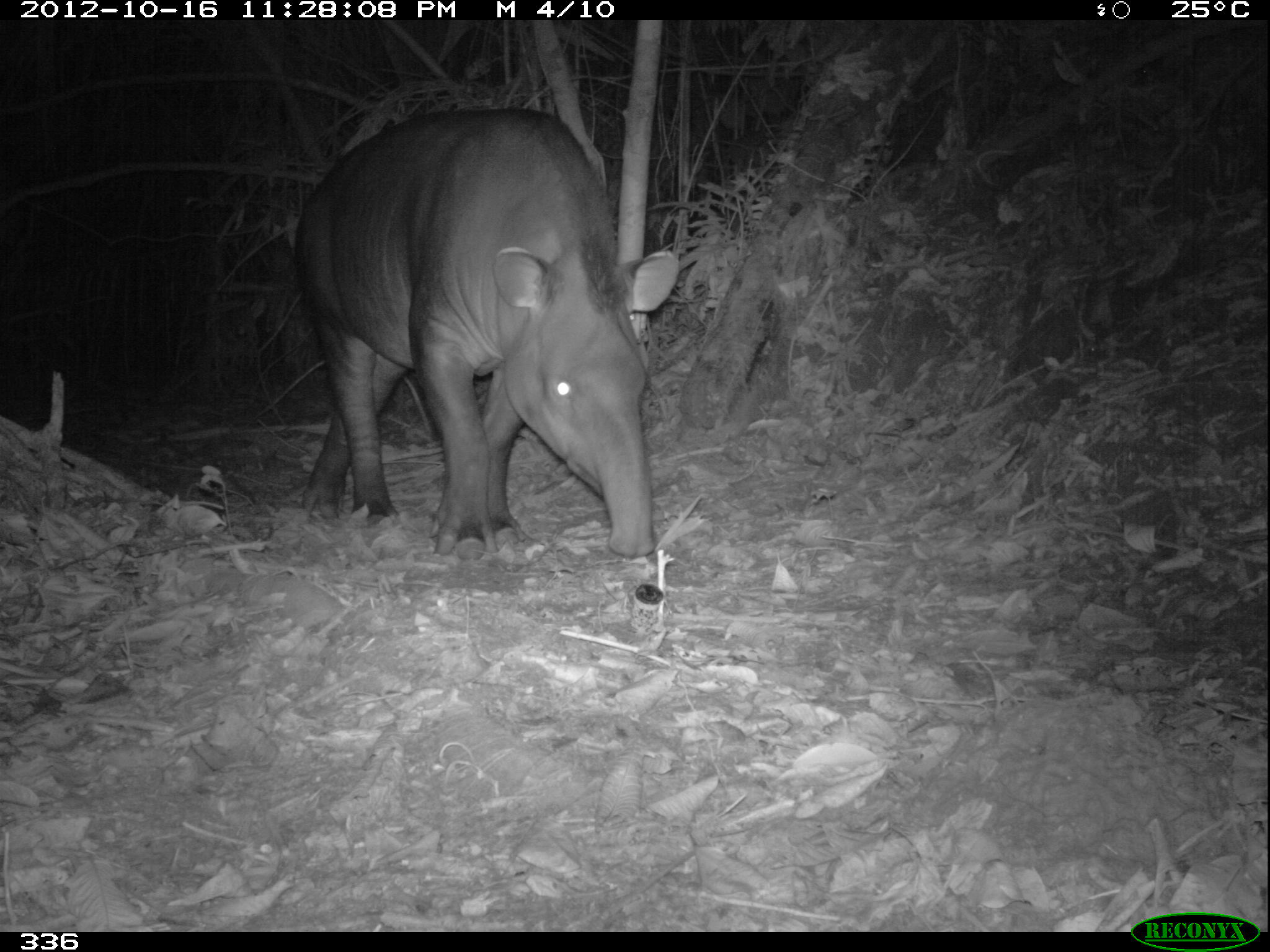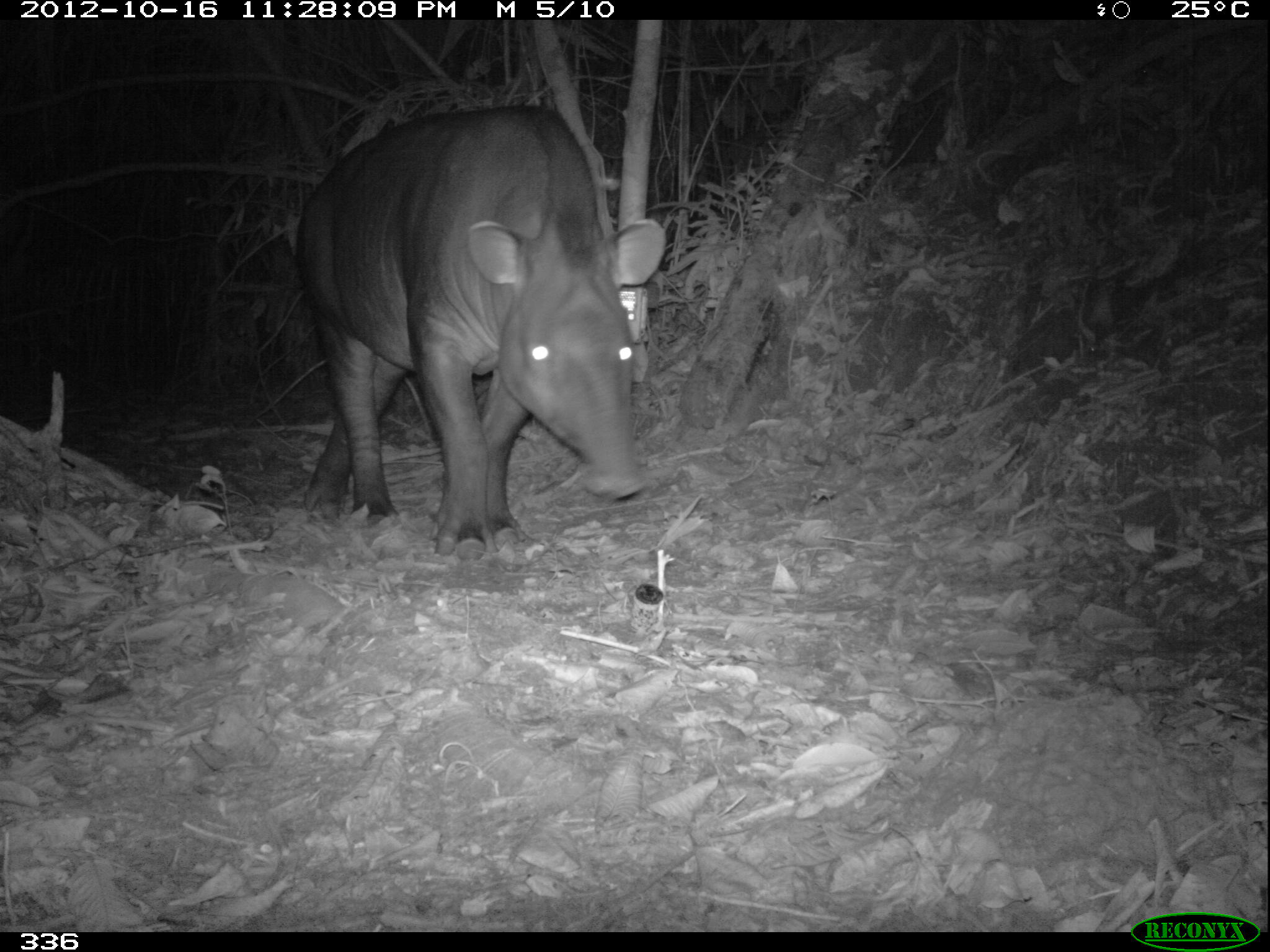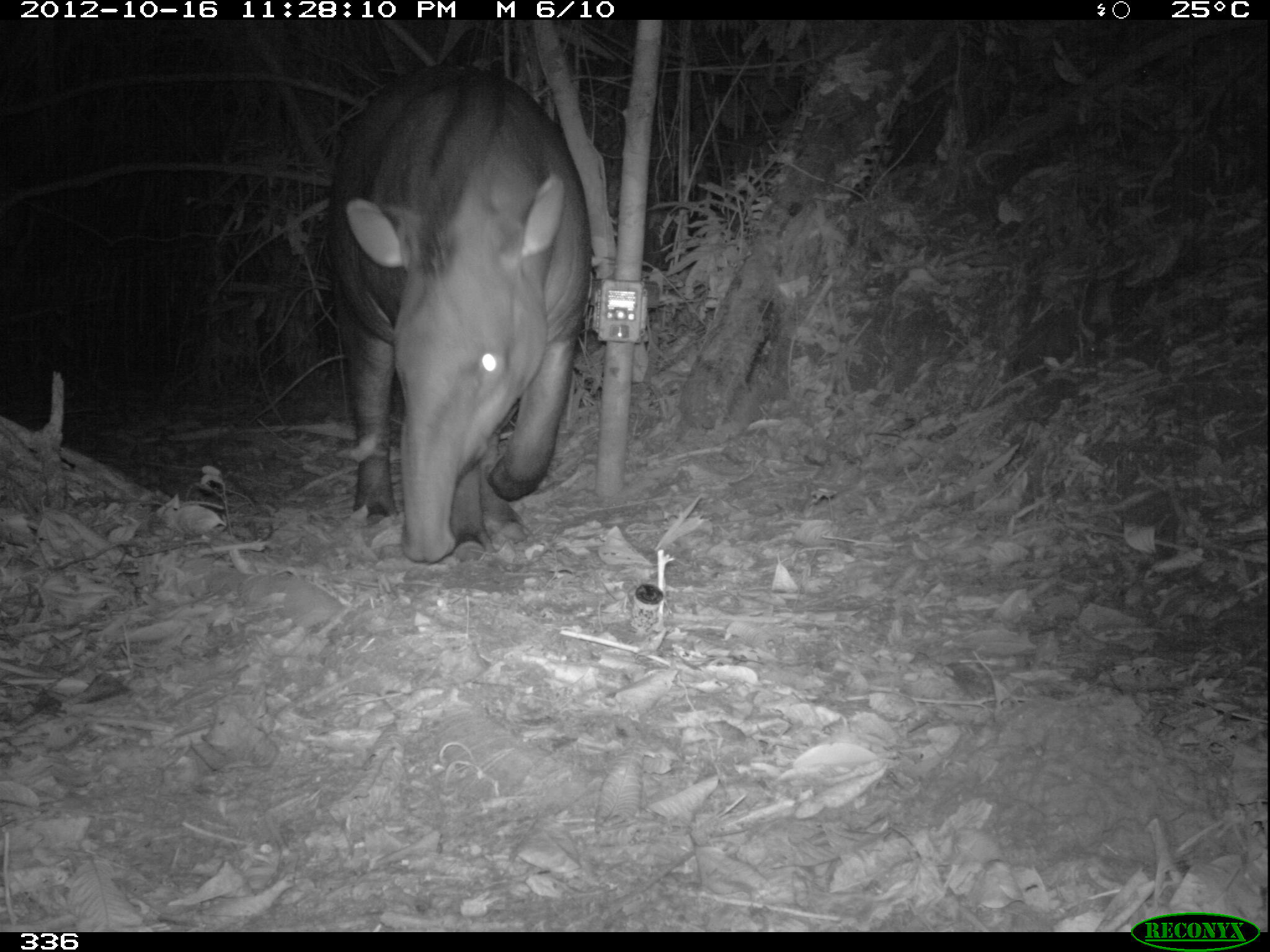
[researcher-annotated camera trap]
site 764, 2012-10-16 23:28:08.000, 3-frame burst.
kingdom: Animalia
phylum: Chordata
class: Mammalia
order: Perissodactyla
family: Tapiridae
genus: Tapirus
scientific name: Tapirus terrestris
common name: south american tapir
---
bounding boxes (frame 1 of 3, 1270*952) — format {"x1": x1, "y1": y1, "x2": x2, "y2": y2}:
tapirus terrestris: {"x1": 295, "y1": 104, "x2": 680, "y2": 560}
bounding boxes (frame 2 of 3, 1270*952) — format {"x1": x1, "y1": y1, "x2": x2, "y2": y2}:
tapirus terrestris: {"x1": 293, "y1": 104, "x2": 666, "y2": 557}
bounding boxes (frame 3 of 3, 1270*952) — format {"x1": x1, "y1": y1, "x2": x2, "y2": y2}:
tapirus terrestris: {"x1": 326, "y1": 61, "x2": 594, "y2": 564}